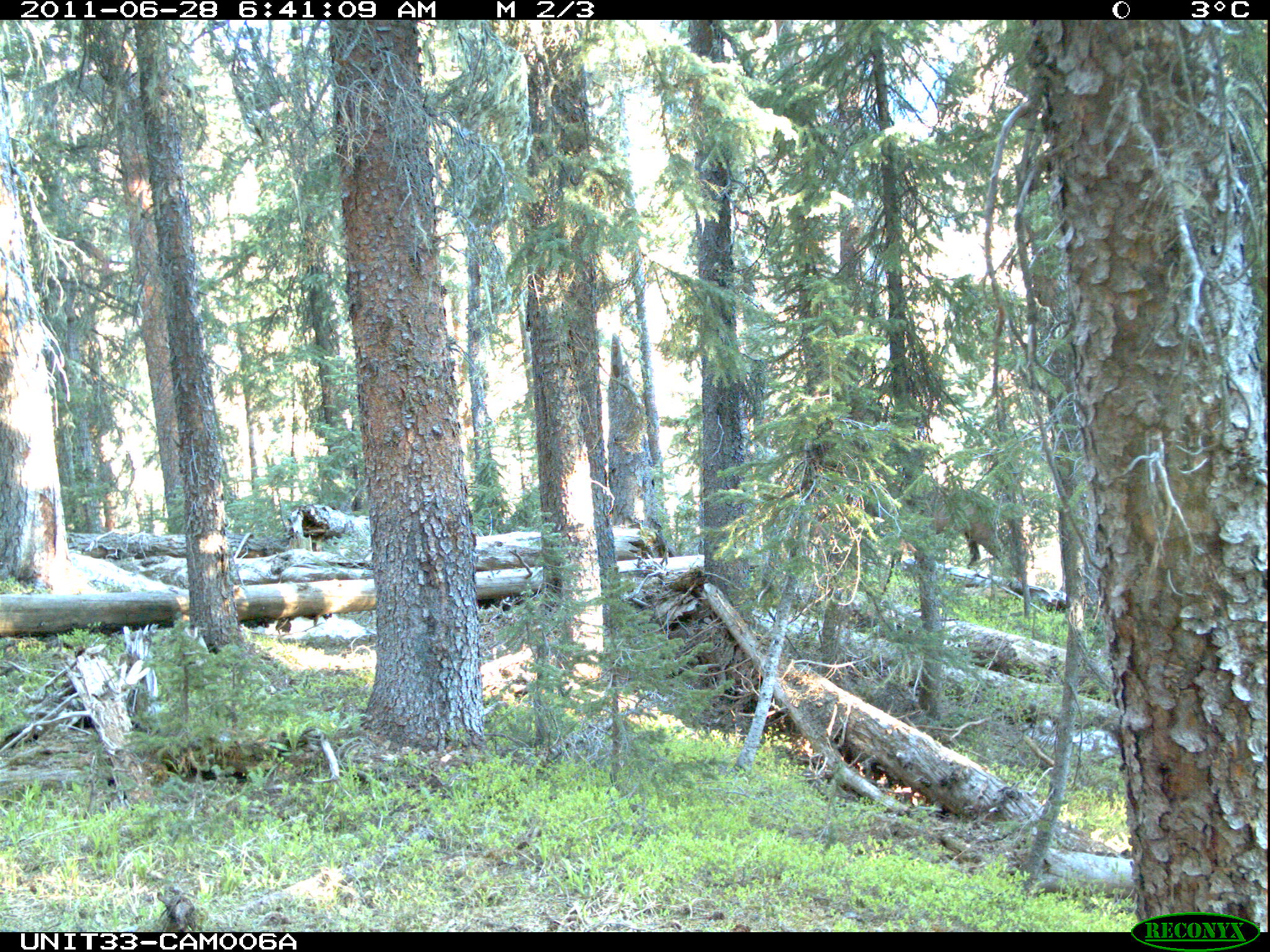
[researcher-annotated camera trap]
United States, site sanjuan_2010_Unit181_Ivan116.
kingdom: Animalia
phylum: Chordata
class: Mammalia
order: Artiodactyla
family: Cervidae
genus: Cervus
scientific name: Cervus elaphus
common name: red deer